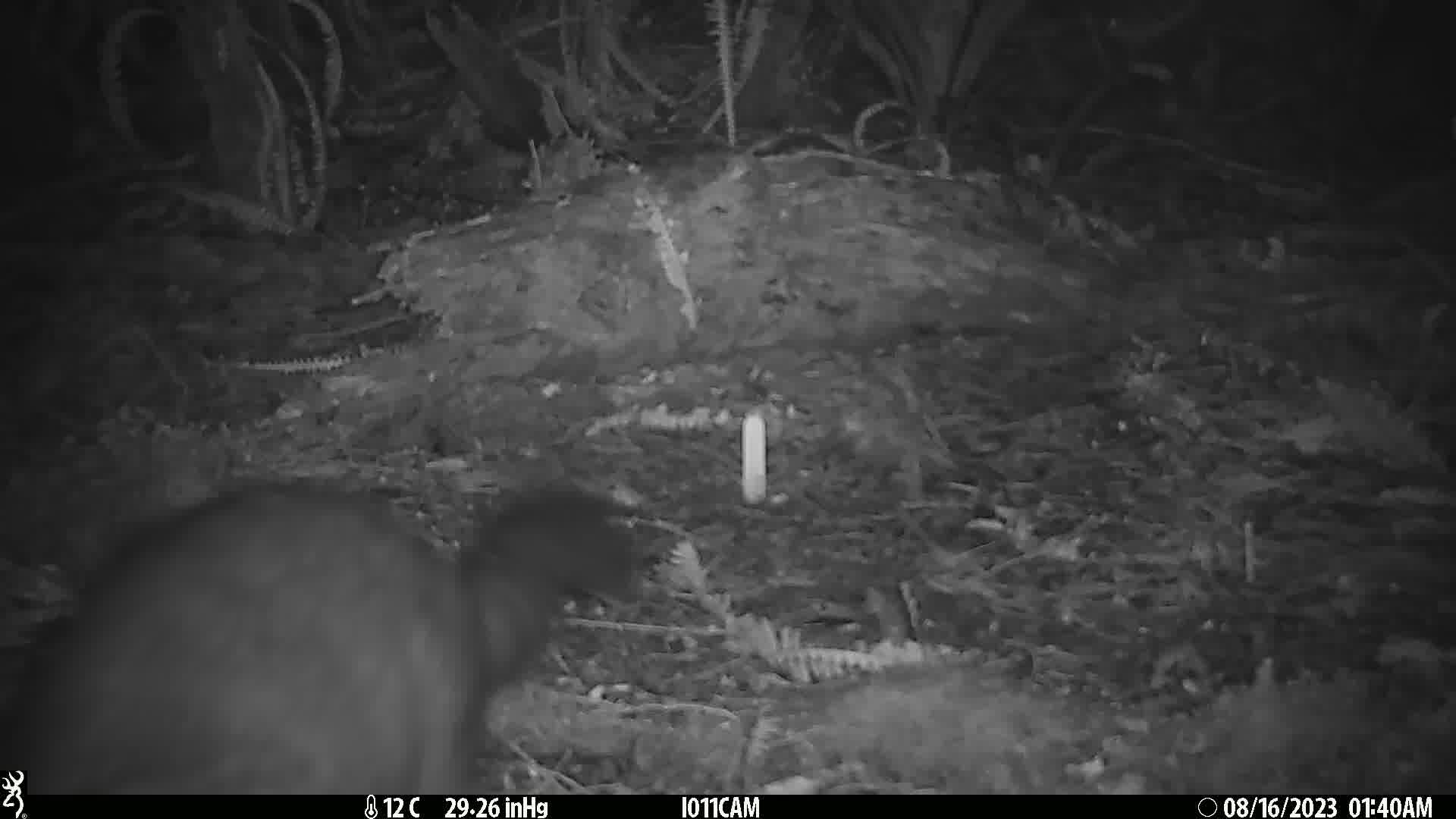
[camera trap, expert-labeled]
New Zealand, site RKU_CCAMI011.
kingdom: Animalia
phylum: Chordata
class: Mammalia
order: Diprotodontia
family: Phalangeridae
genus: Trichosurus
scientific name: Trichosurus vulpecula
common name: common brushtail possum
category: possum